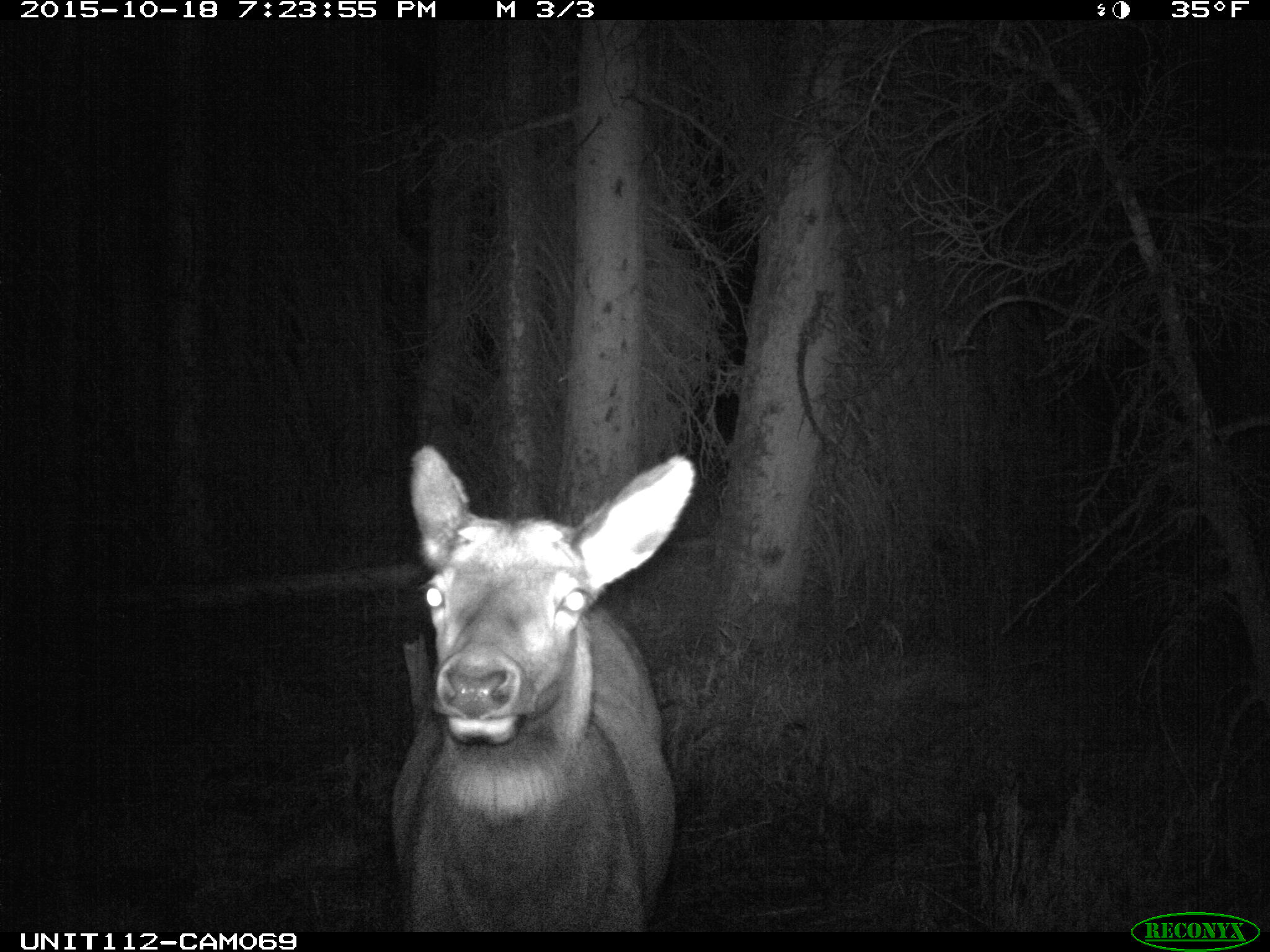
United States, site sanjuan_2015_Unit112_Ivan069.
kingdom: Animalia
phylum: Chordata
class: Mammalia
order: Artiodactyla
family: Cervidae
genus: Cervus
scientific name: Cervus elaphus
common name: red deer